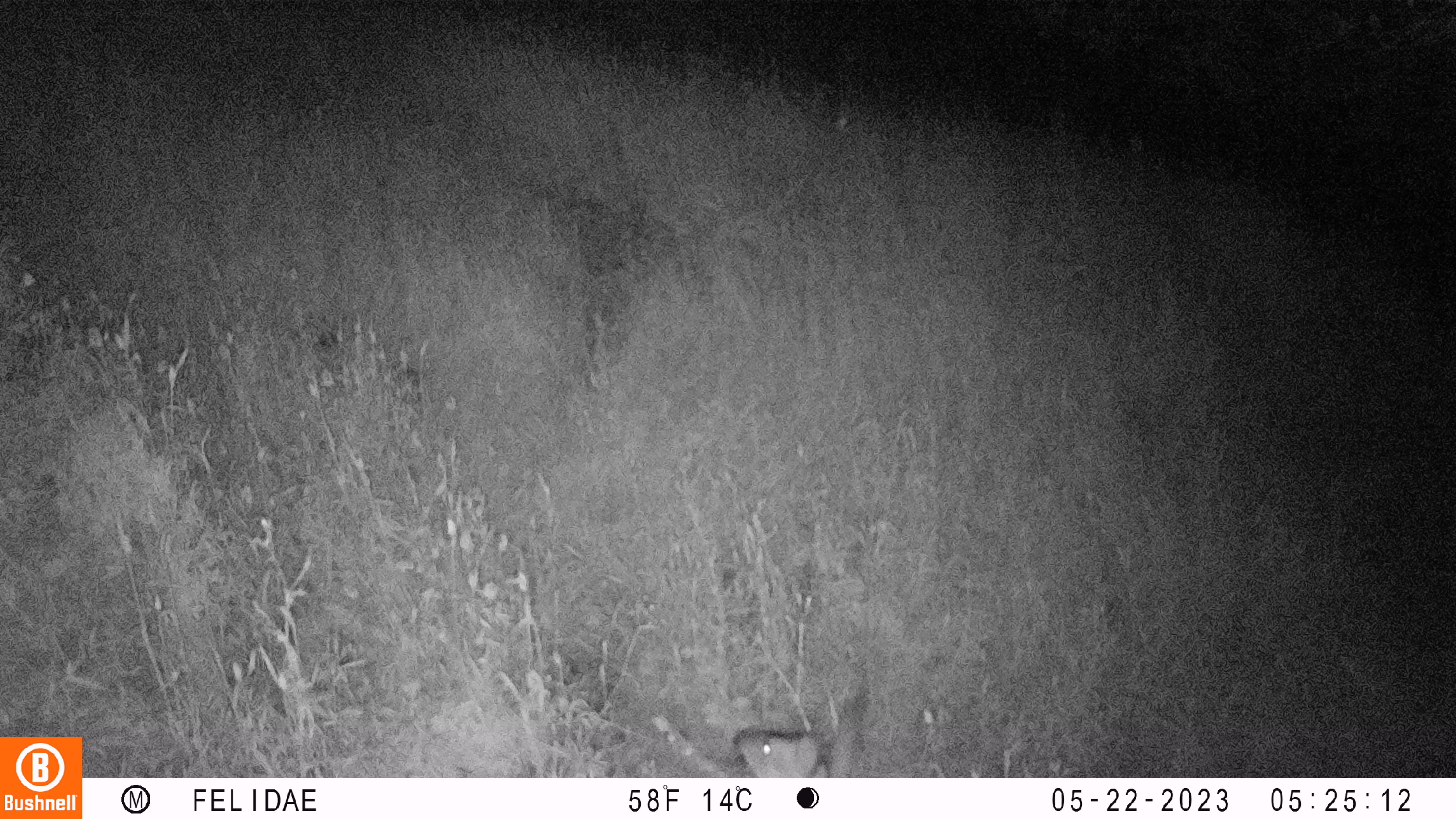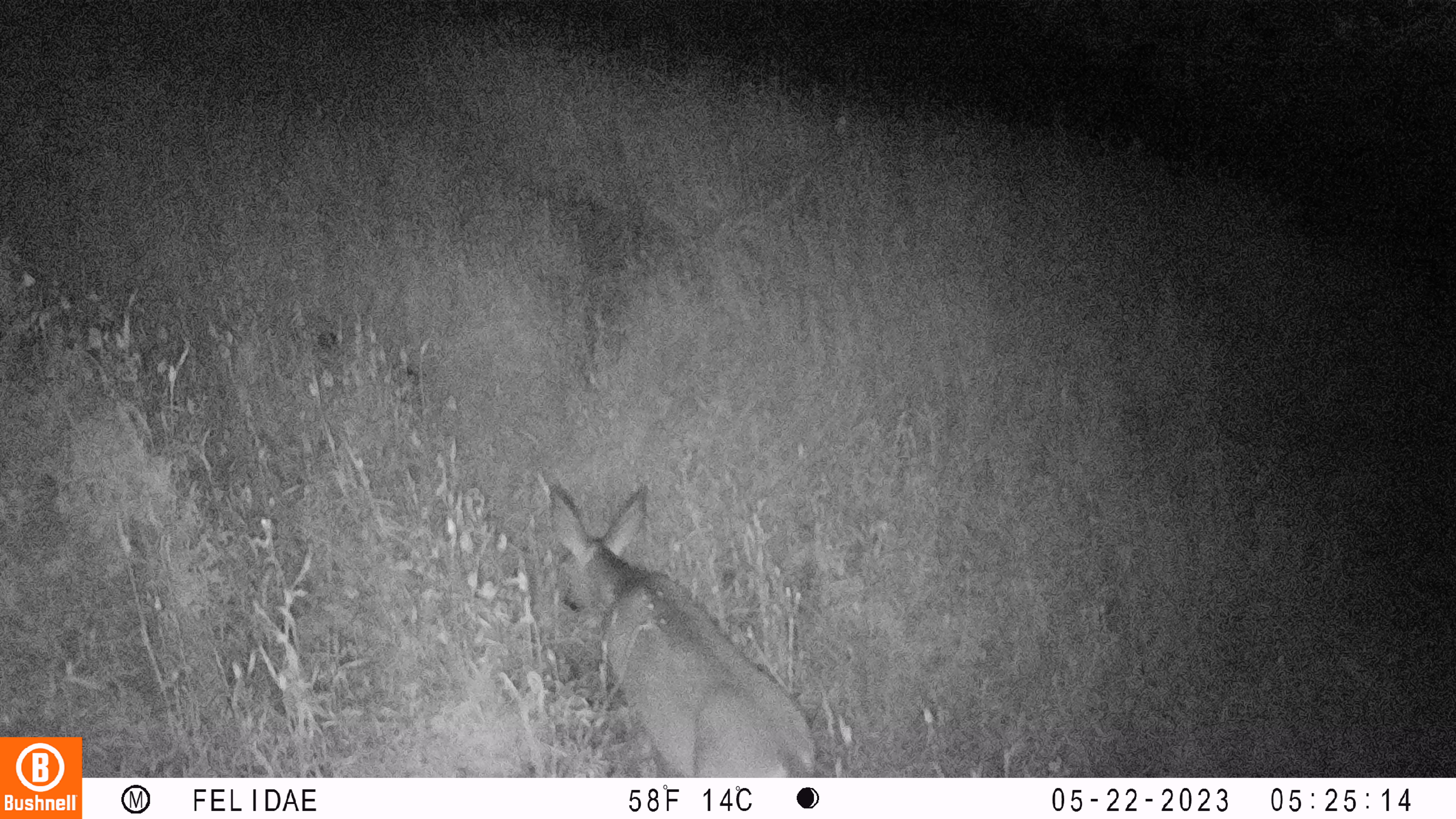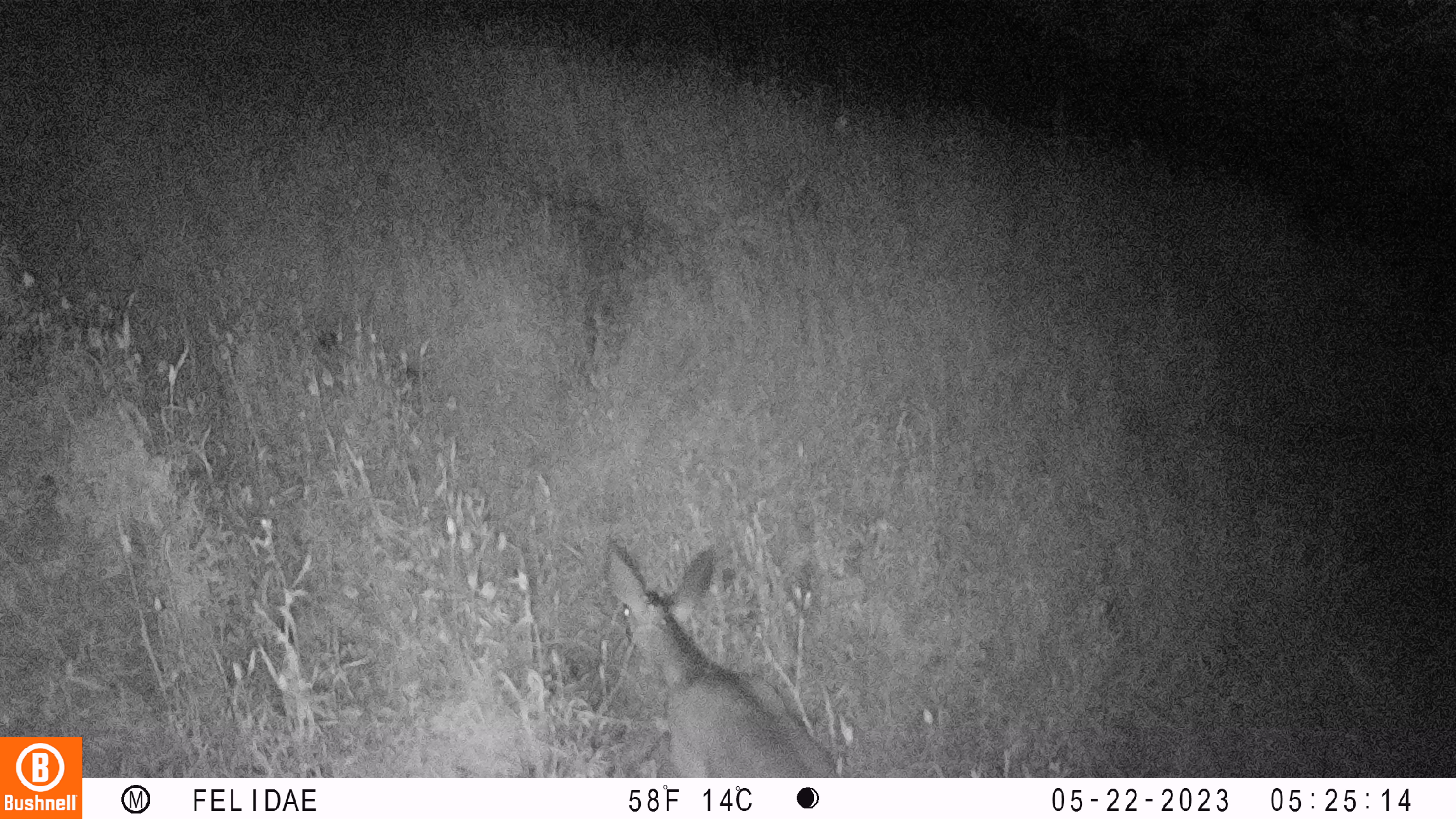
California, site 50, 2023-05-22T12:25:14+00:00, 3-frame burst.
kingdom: Animalia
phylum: Chordata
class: Mammalia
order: Artiodactyla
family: Cervidae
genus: Odocoileus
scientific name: Odocoileus hemionus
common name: mule deer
Mule deer (Odocoileus hemionus).